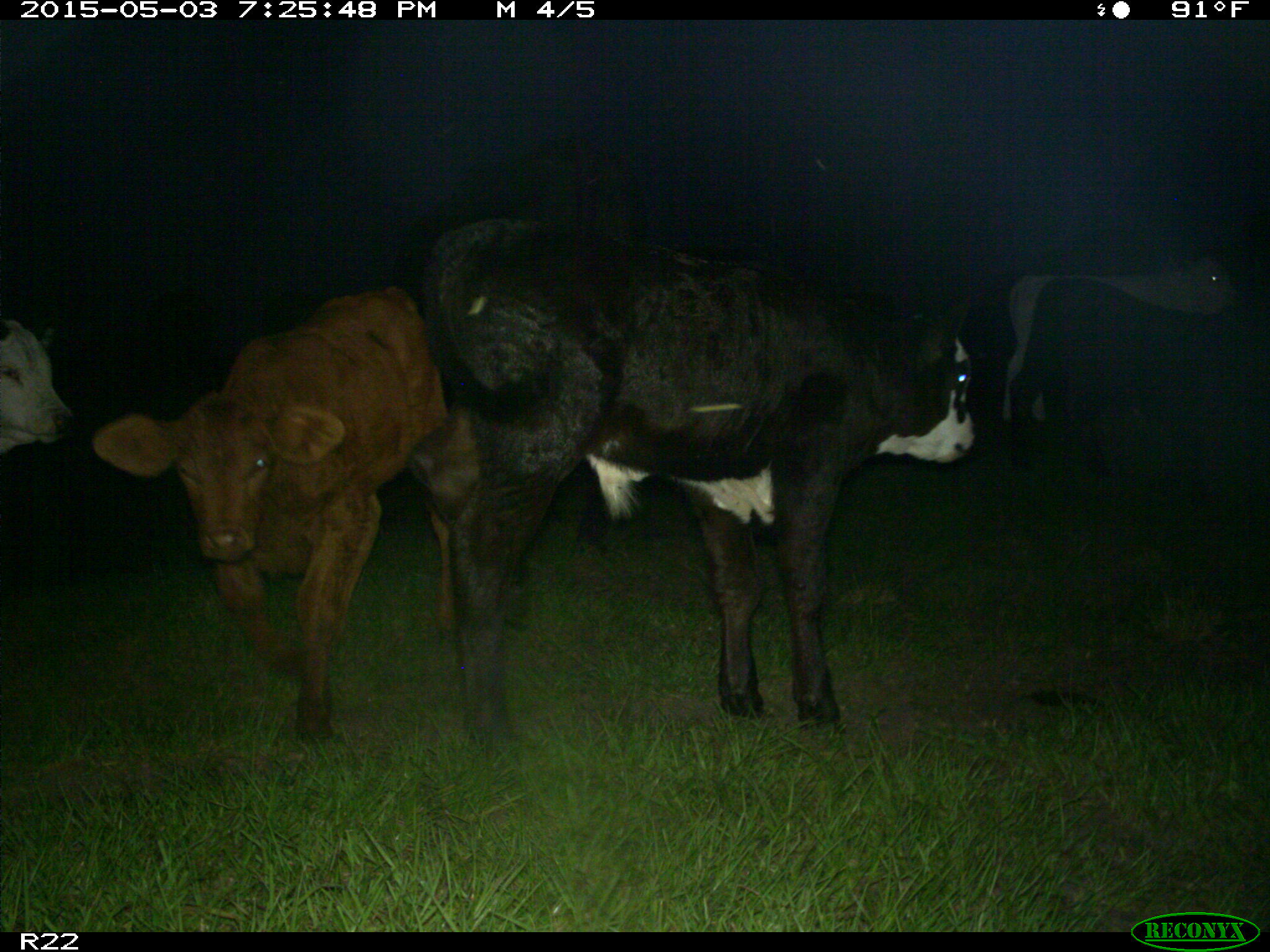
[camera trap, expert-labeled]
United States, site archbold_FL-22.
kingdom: Animalia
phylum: Chordata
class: Mammalia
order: Artiodactyla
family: Bovidae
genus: Bos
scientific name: Bos taurus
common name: domestic cow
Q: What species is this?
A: Bos taurus (domestic cow).